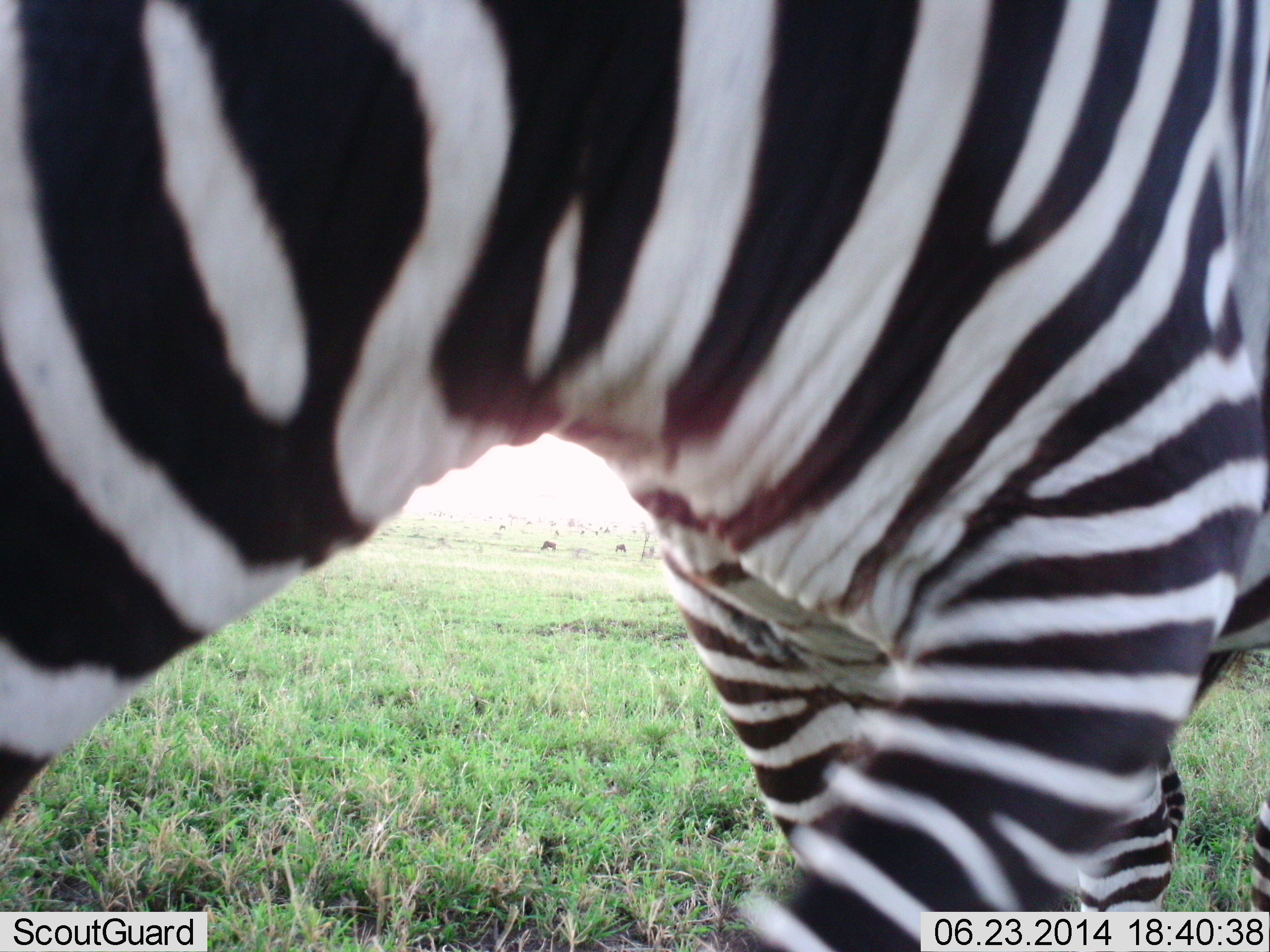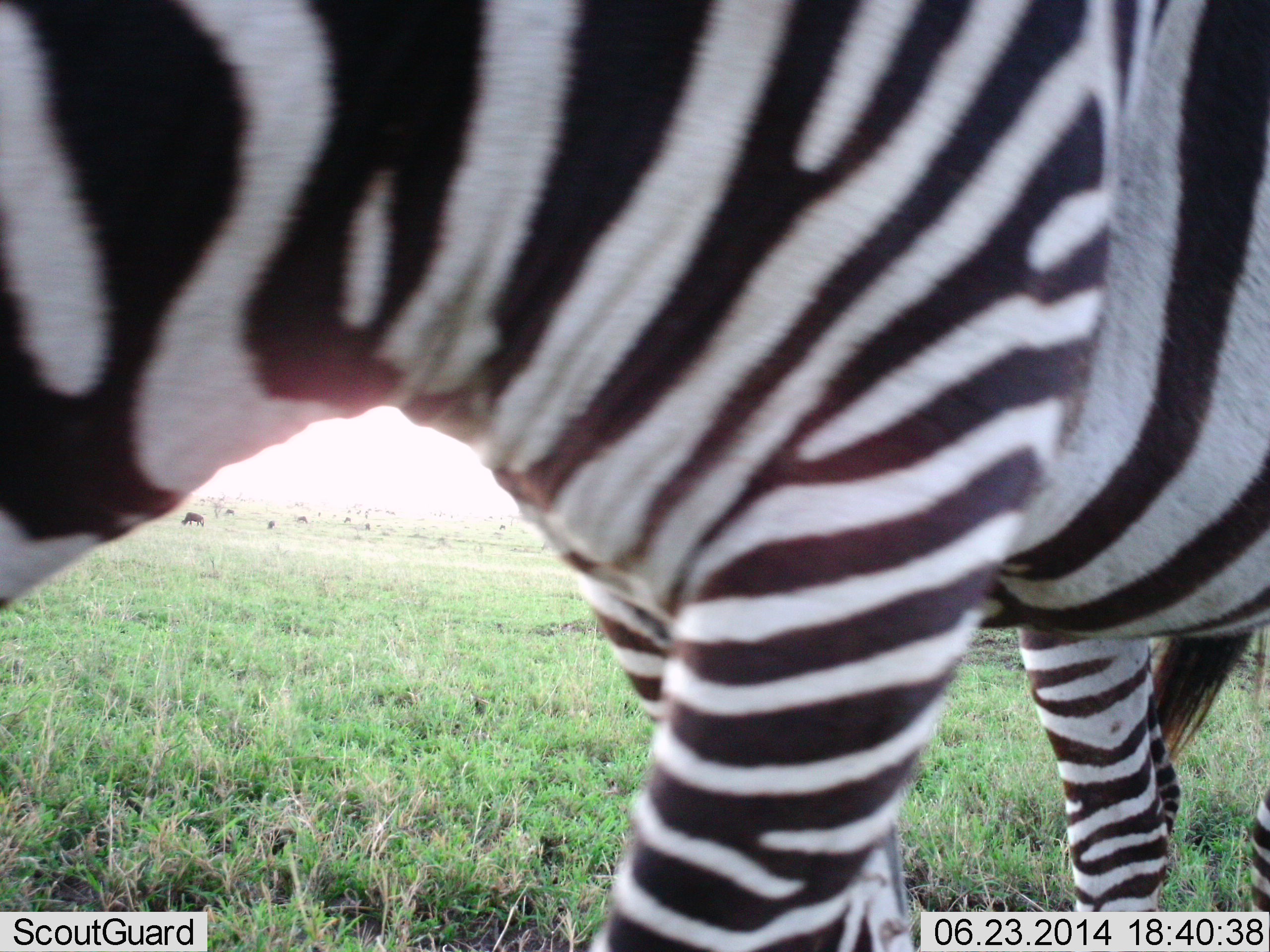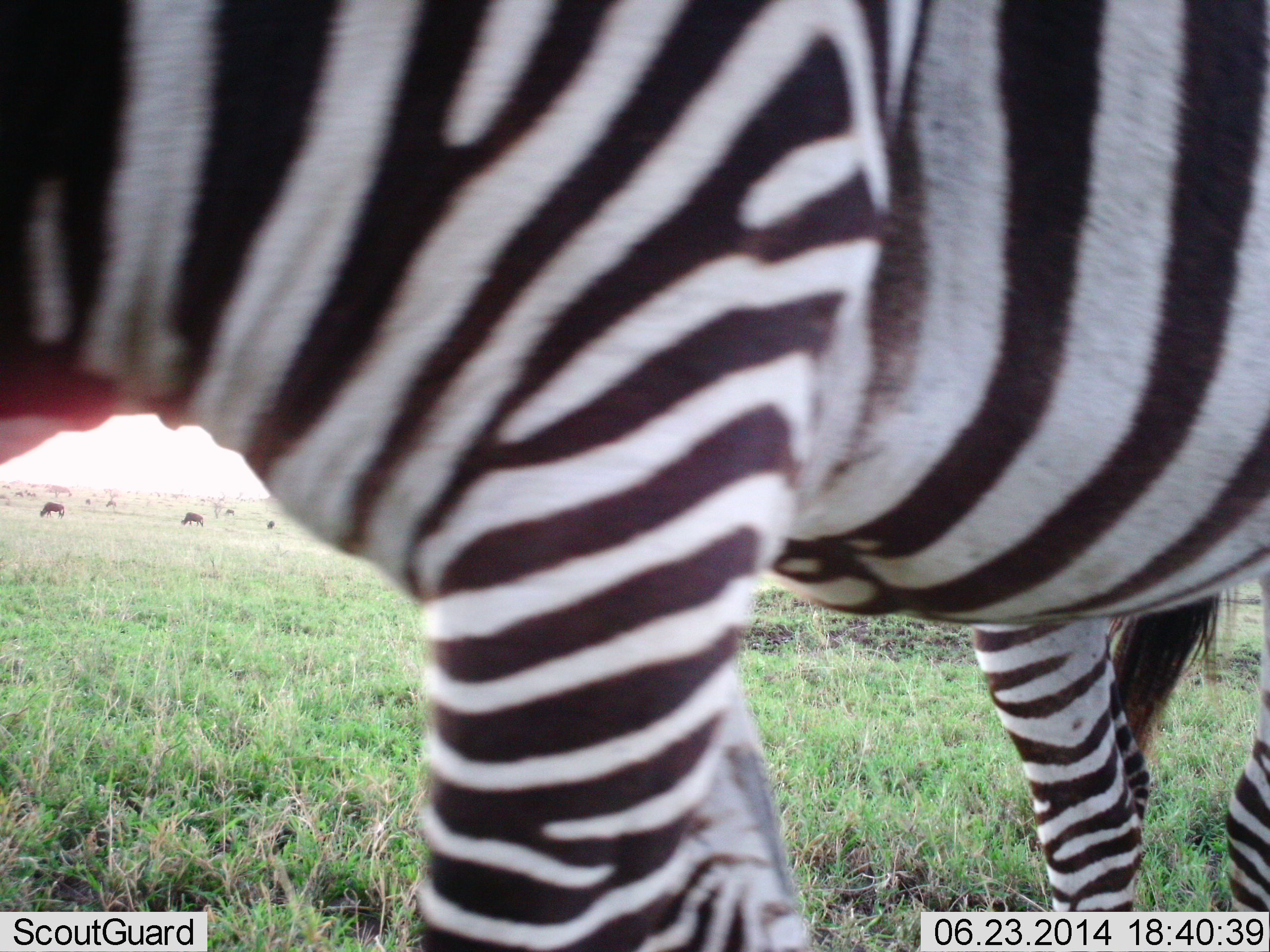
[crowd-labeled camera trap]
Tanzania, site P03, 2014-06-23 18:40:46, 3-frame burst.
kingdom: Animalia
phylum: Chordata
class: Mammalia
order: Perissodactyla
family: Equidae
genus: Equus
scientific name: Equus quagga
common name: plains zebra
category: zebra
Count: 1.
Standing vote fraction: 36%.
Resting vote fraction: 0%.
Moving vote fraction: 57%.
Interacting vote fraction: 0%.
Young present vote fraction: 0%.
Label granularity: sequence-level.